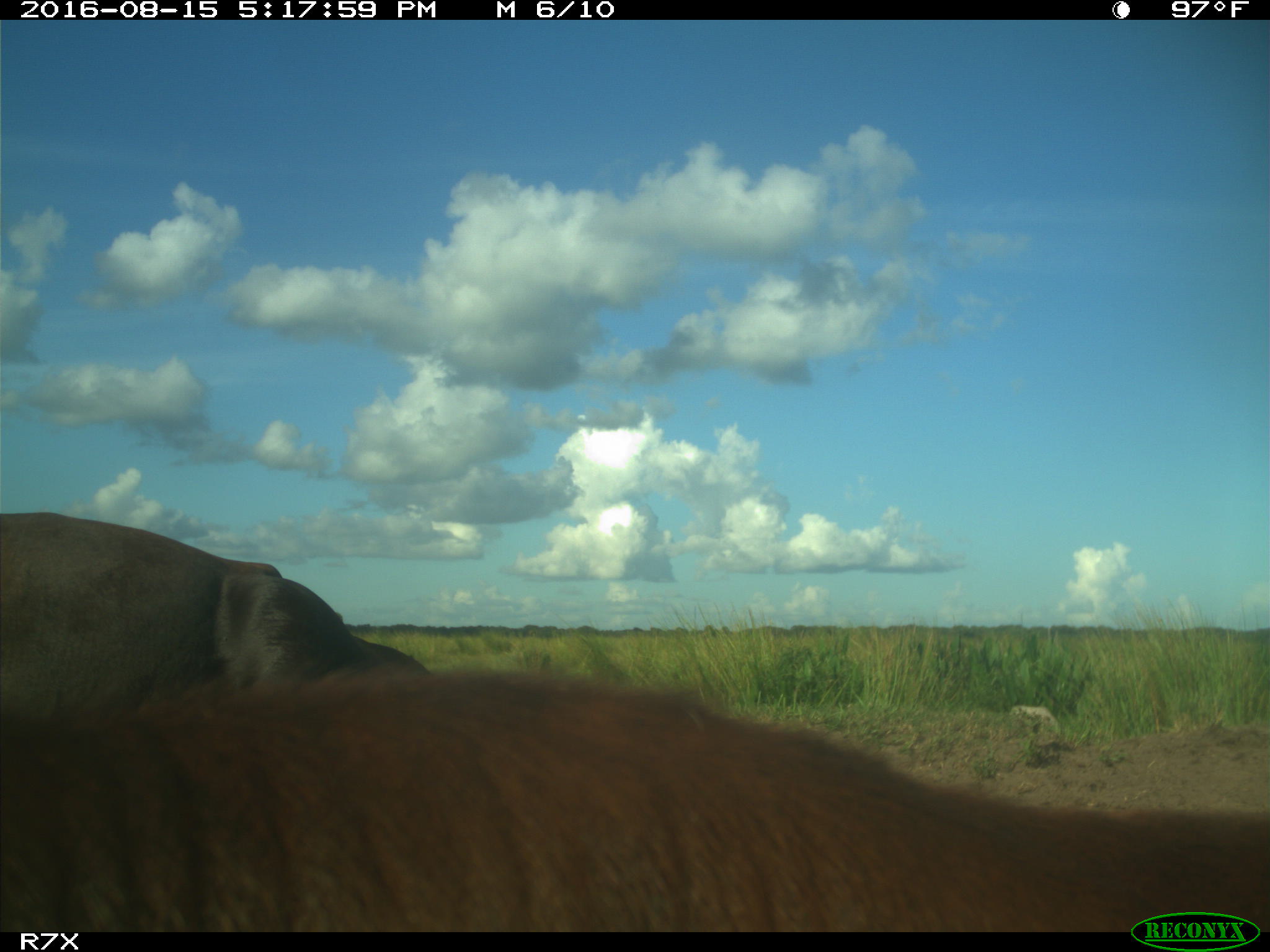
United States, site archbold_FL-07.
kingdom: Animalia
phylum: Chordata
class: Mammalia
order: Artiodactyla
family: Bovidae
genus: Bos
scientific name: Bos taurus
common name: domestic cow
Bos taurus (domestic cow).